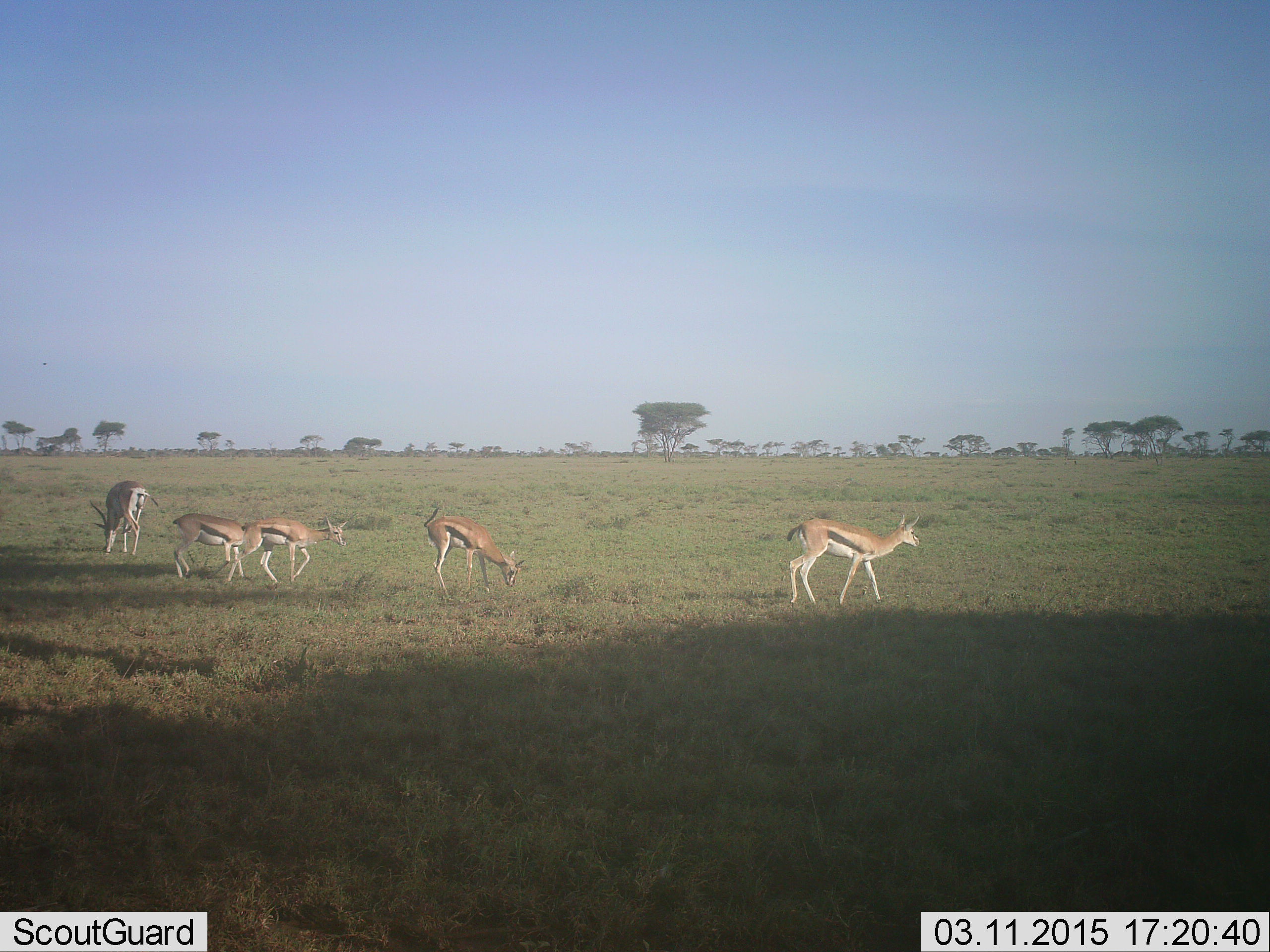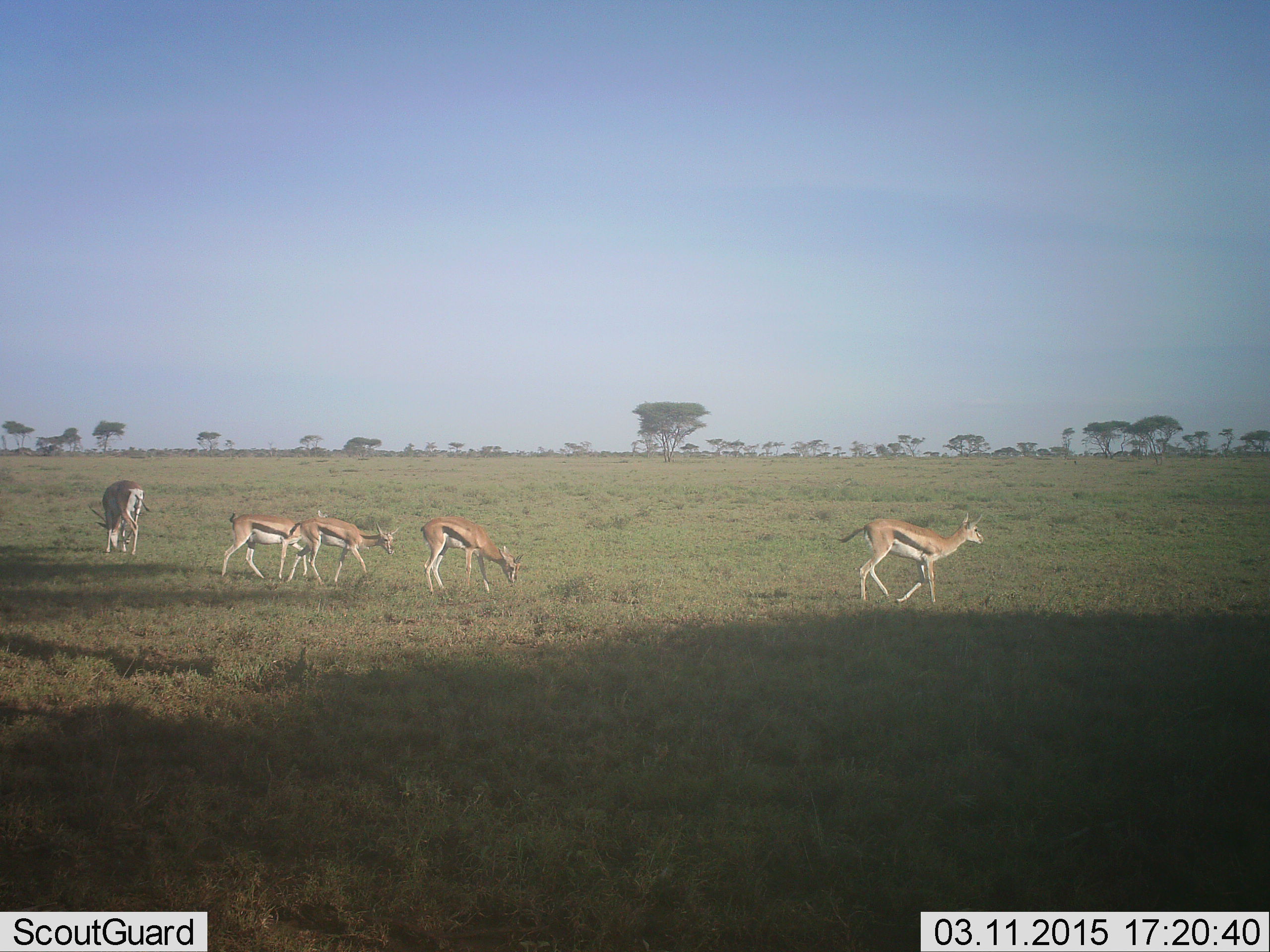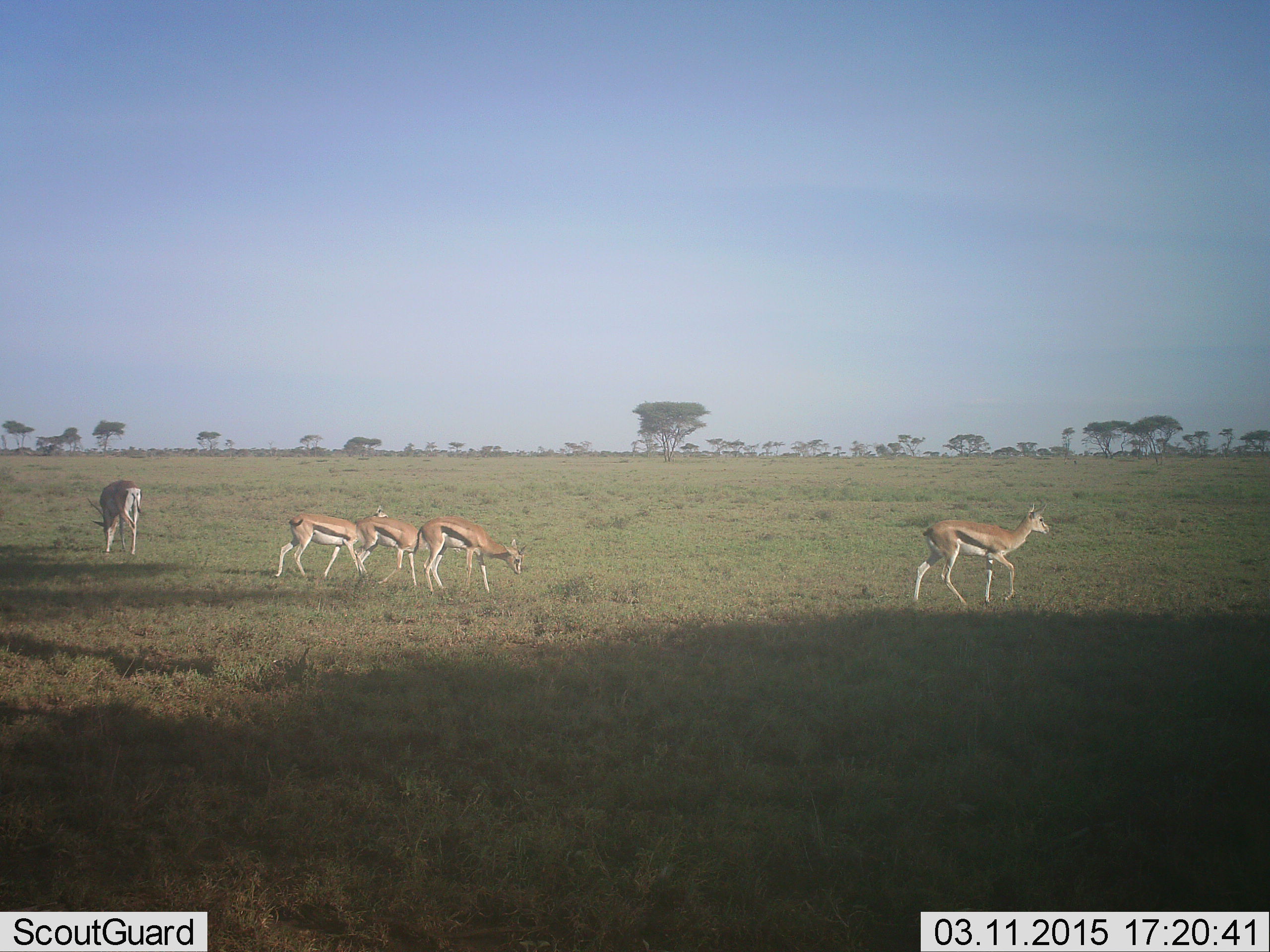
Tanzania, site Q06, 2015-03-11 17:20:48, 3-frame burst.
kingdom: Animalia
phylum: Chordata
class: Mammalia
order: Artiodactyla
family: Bovidae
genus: Eudorcas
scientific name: Eudorcas thomsonii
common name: thomson's gazelle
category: gazellethomsons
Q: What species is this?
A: Gazellethomsons (thomson's gazelle) (Eudorcas thomsonii).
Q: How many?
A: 5.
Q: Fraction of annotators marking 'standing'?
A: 8%.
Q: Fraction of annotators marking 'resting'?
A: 0%.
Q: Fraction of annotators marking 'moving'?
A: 100%.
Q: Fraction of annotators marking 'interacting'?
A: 0%.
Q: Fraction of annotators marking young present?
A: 0%.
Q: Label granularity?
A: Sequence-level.